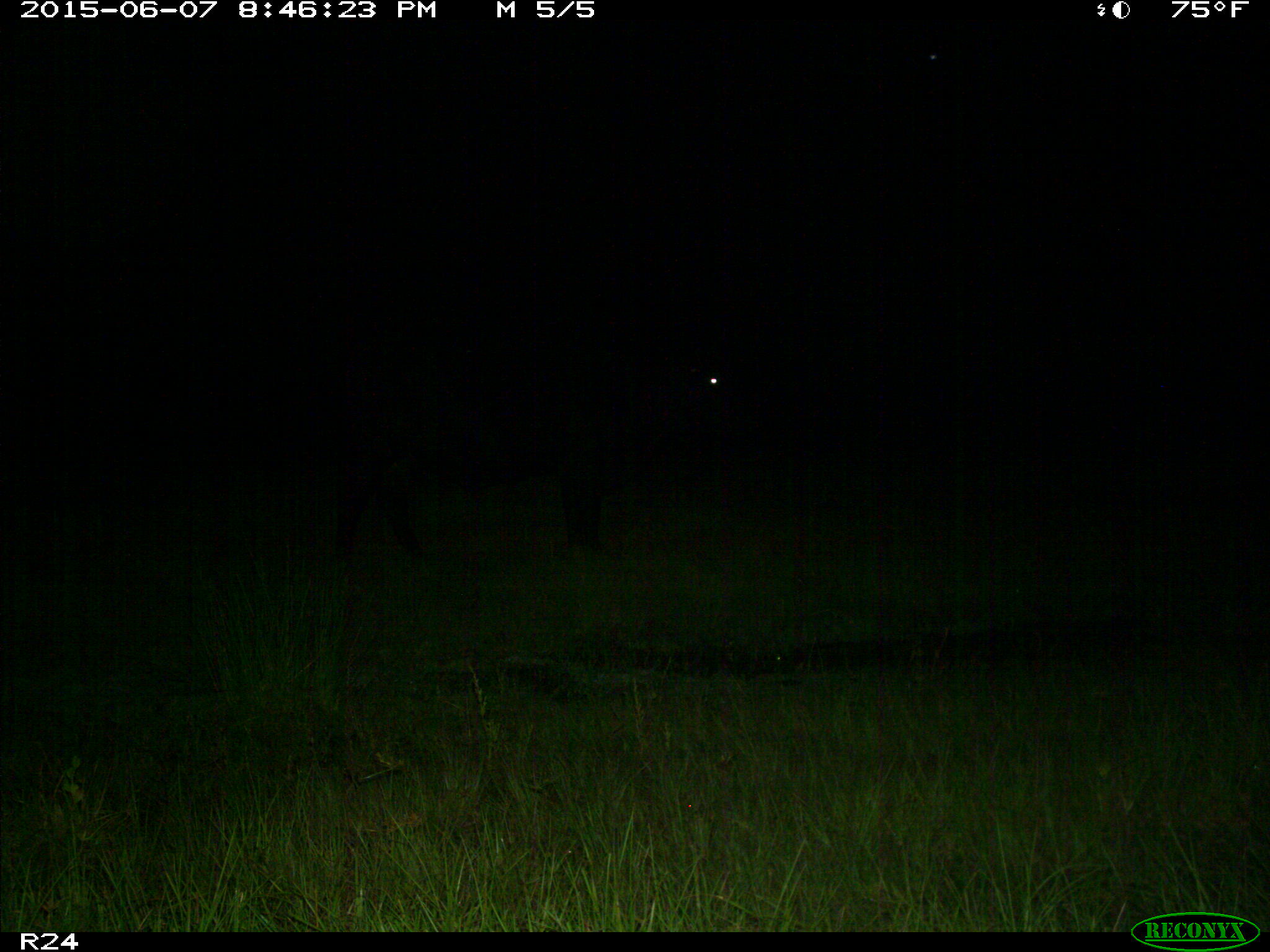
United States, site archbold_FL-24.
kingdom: Animalia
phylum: Chordata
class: Mammalia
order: Artiodactyla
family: Bovidae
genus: Bos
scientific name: Bos taurus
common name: domestic cow